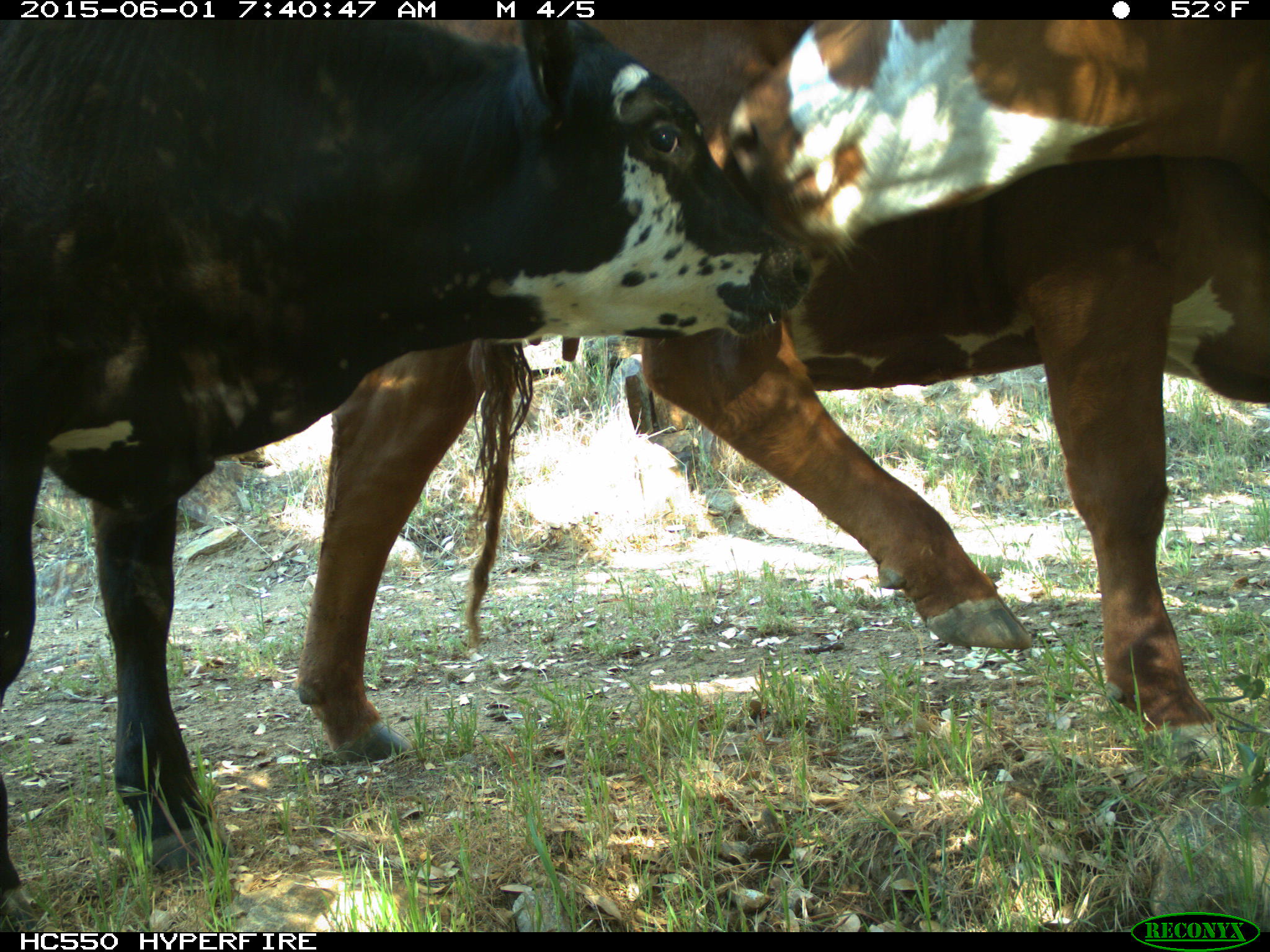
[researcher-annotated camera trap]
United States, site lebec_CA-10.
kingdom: Animalia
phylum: Chordata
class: Mammalia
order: Artiodactyla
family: Bovidae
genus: Bos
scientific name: Bos taurus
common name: domestic cow